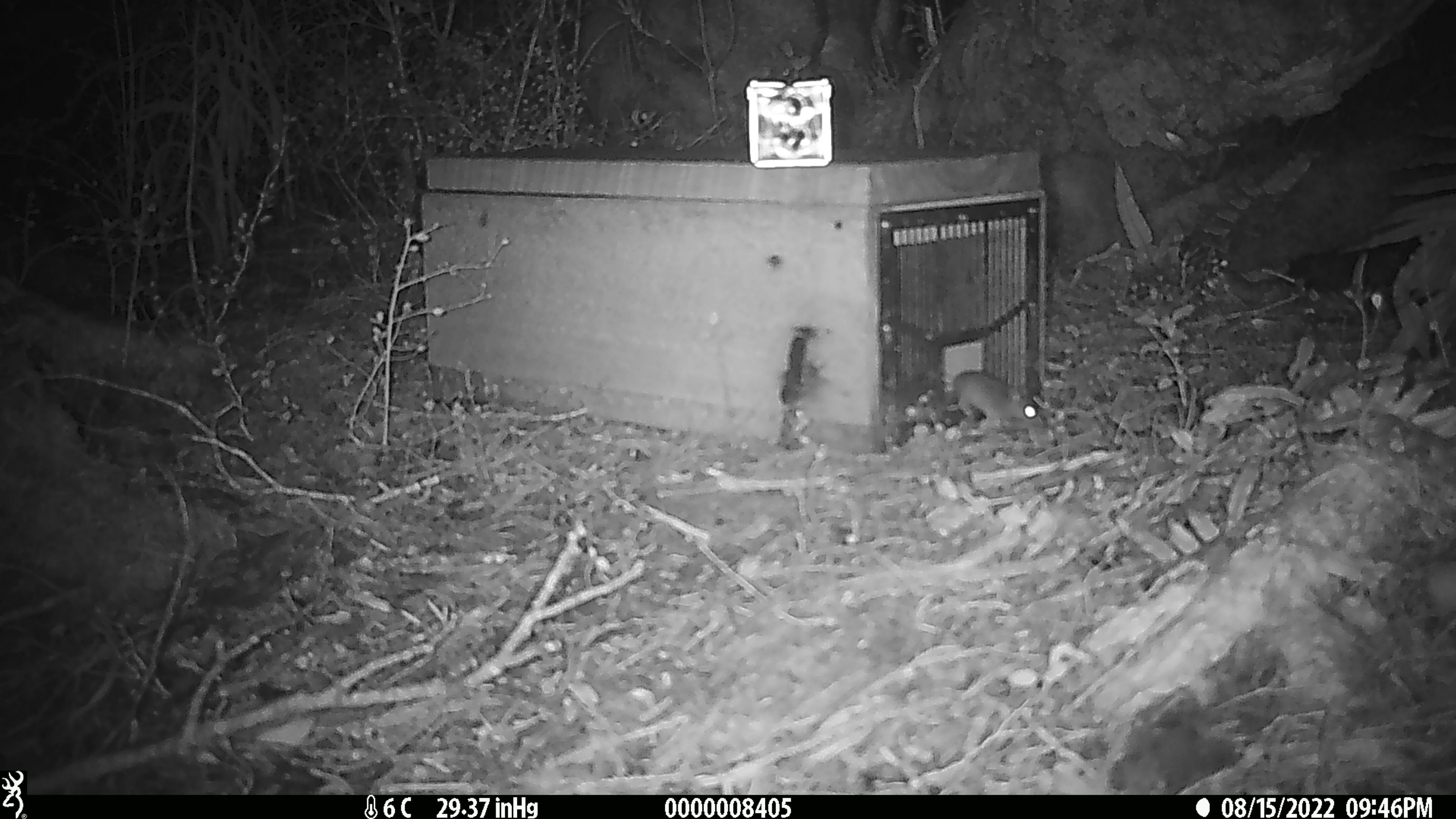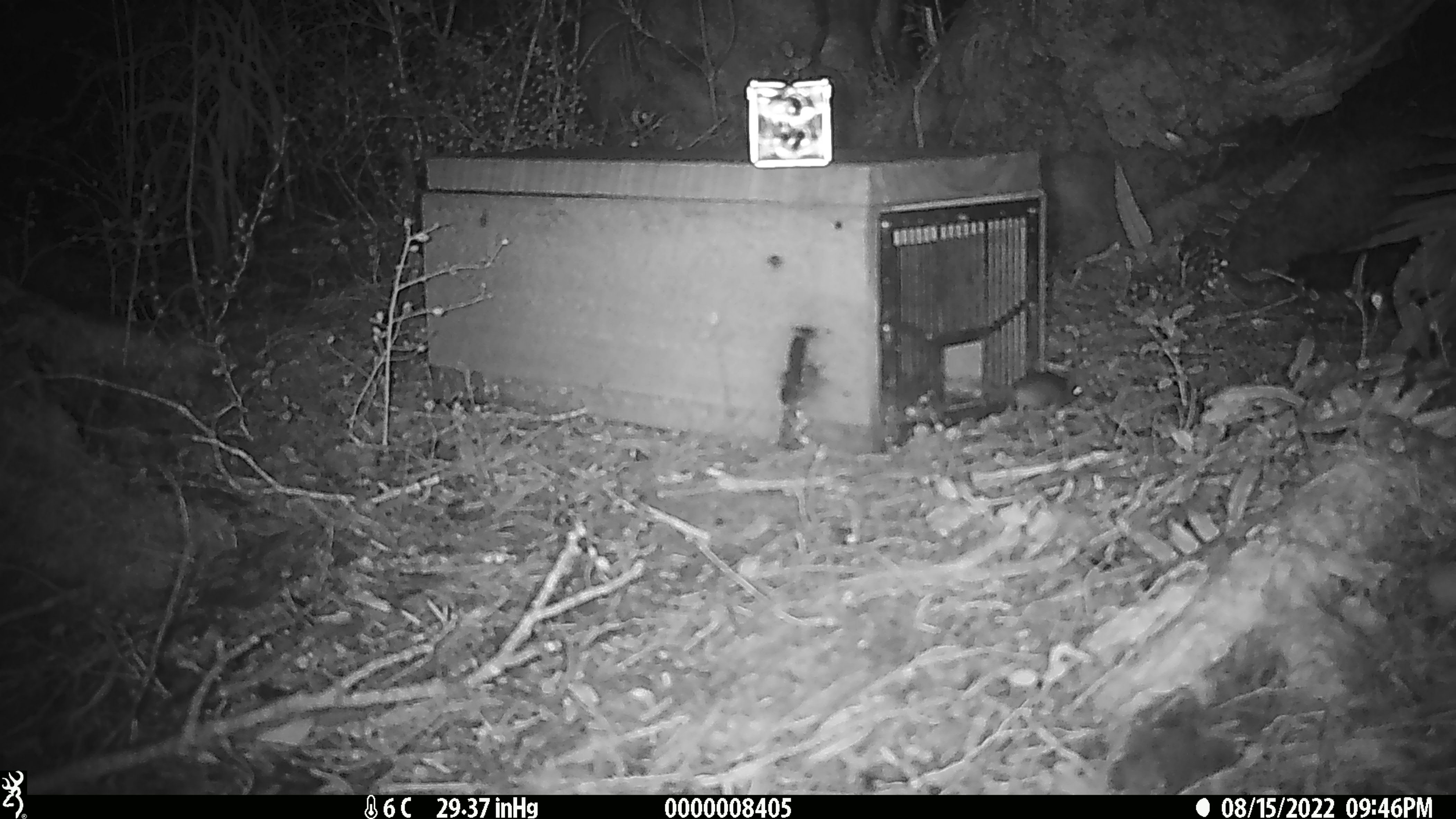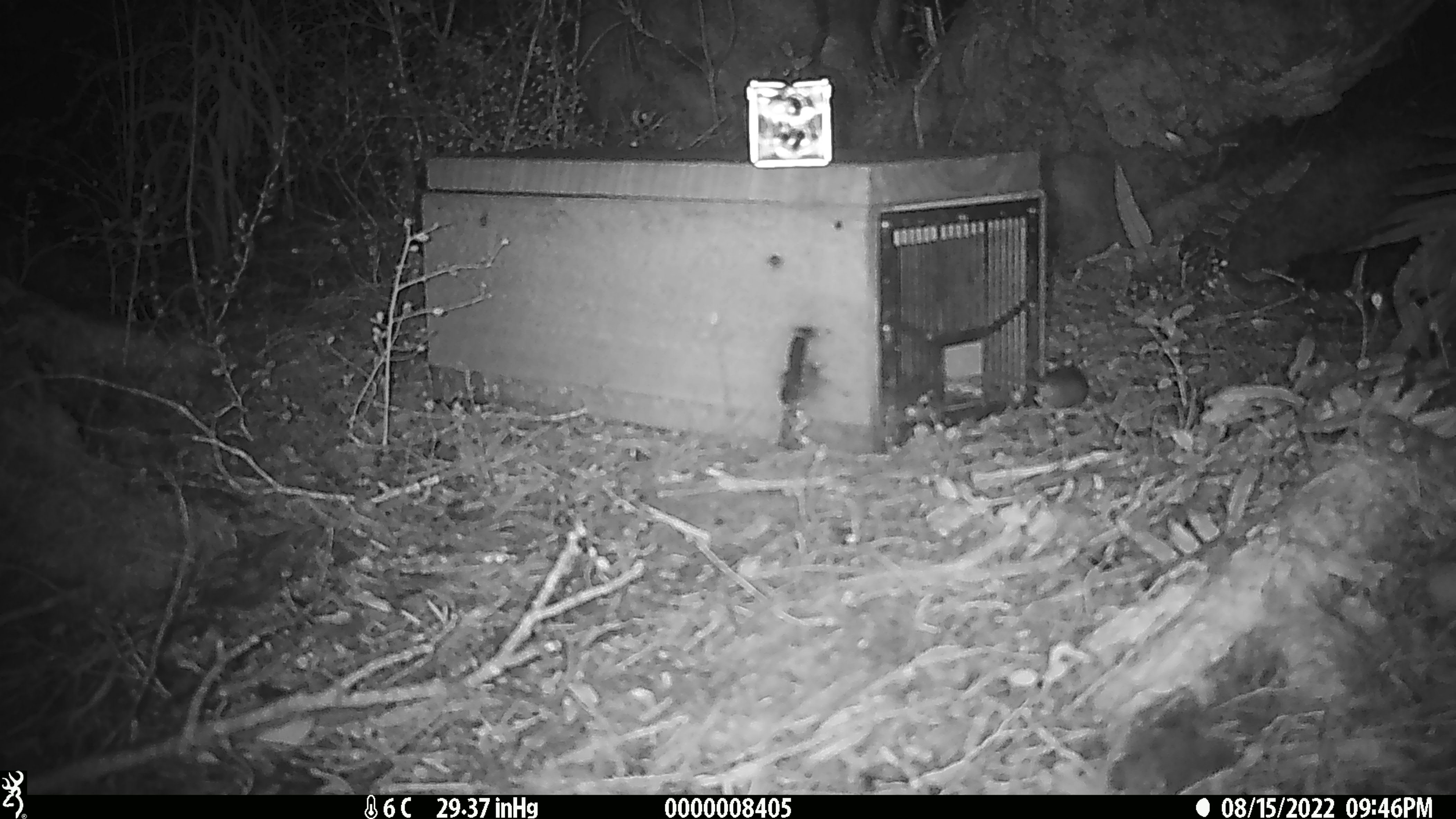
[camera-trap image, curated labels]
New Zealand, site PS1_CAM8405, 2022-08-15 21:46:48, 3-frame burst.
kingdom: Animalia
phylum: Chordata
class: Mammalia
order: Rodentia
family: Muridae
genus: Mus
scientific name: Mus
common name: mouse